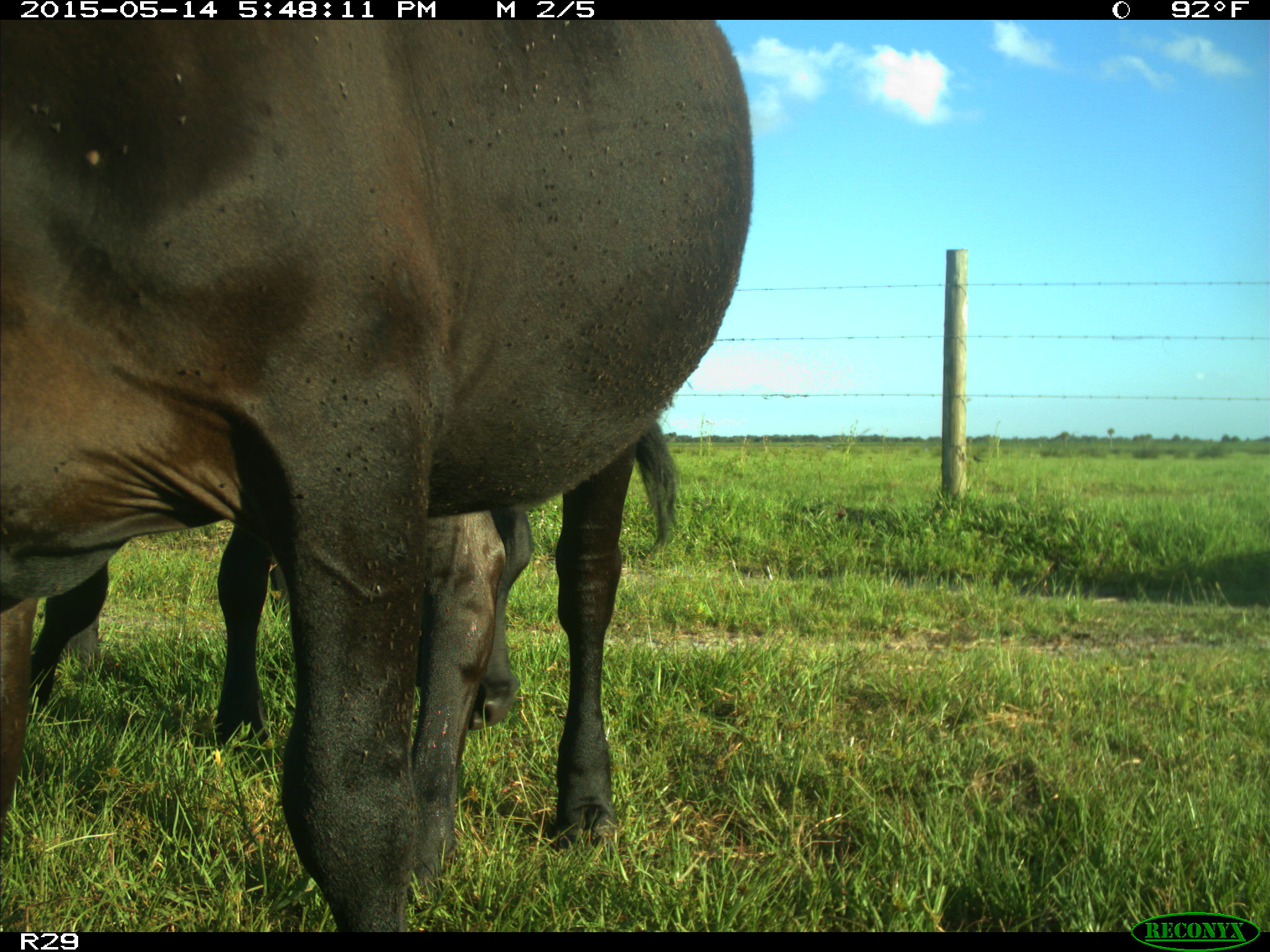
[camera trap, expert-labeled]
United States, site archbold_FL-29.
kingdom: Animalia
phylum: Chordata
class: Mammalia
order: Artiodactyla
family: Bovidae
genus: Bos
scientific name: Bos taurus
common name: domestic cow